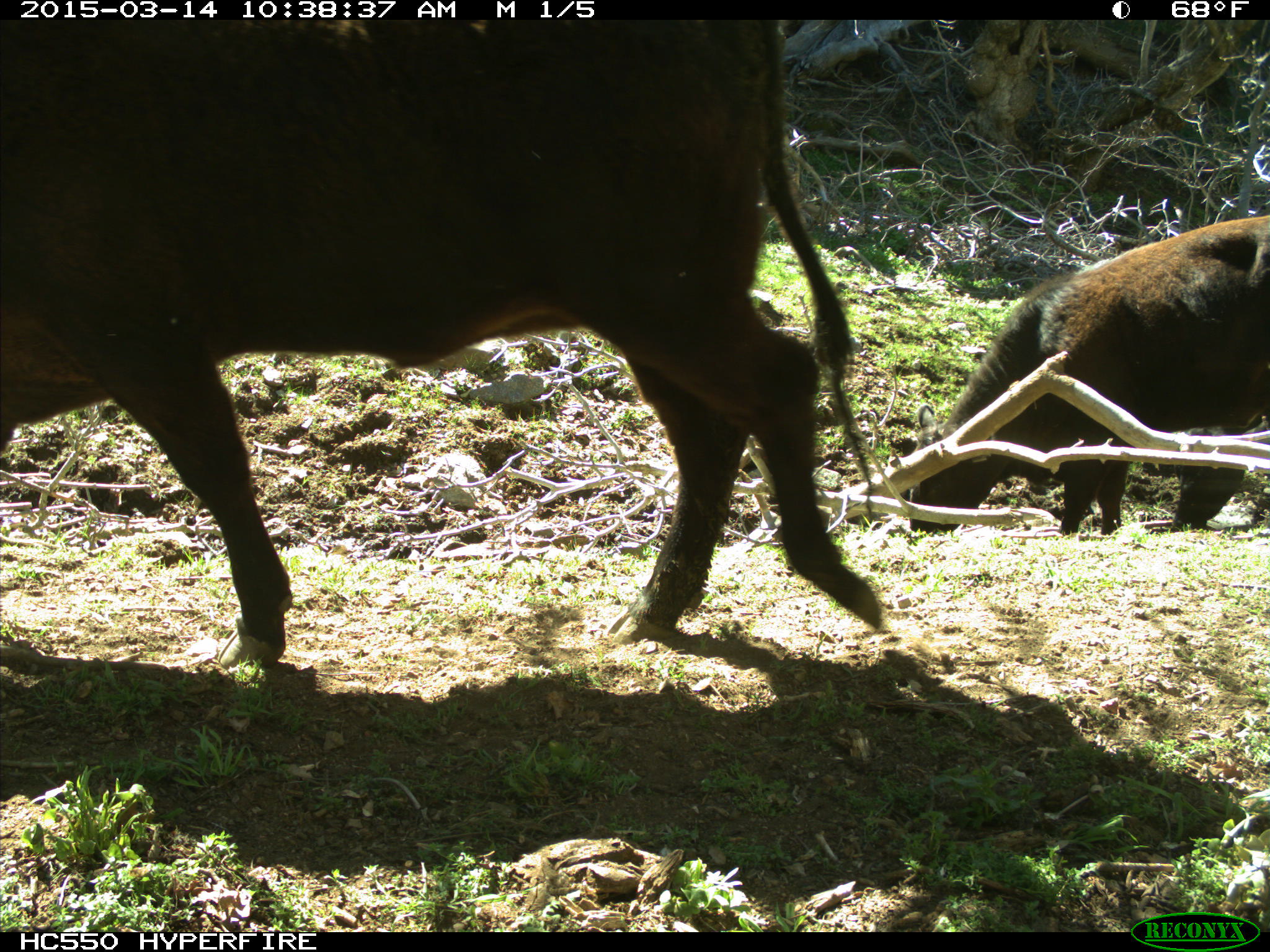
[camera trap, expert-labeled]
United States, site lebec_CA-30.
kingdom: Animalia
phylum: Chordata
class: Mammalia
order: Artiodactyla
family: Bovidae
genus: Bos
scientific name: Bos taurus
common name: domestic cow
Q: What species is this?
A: Bos taurus (domestic cow).